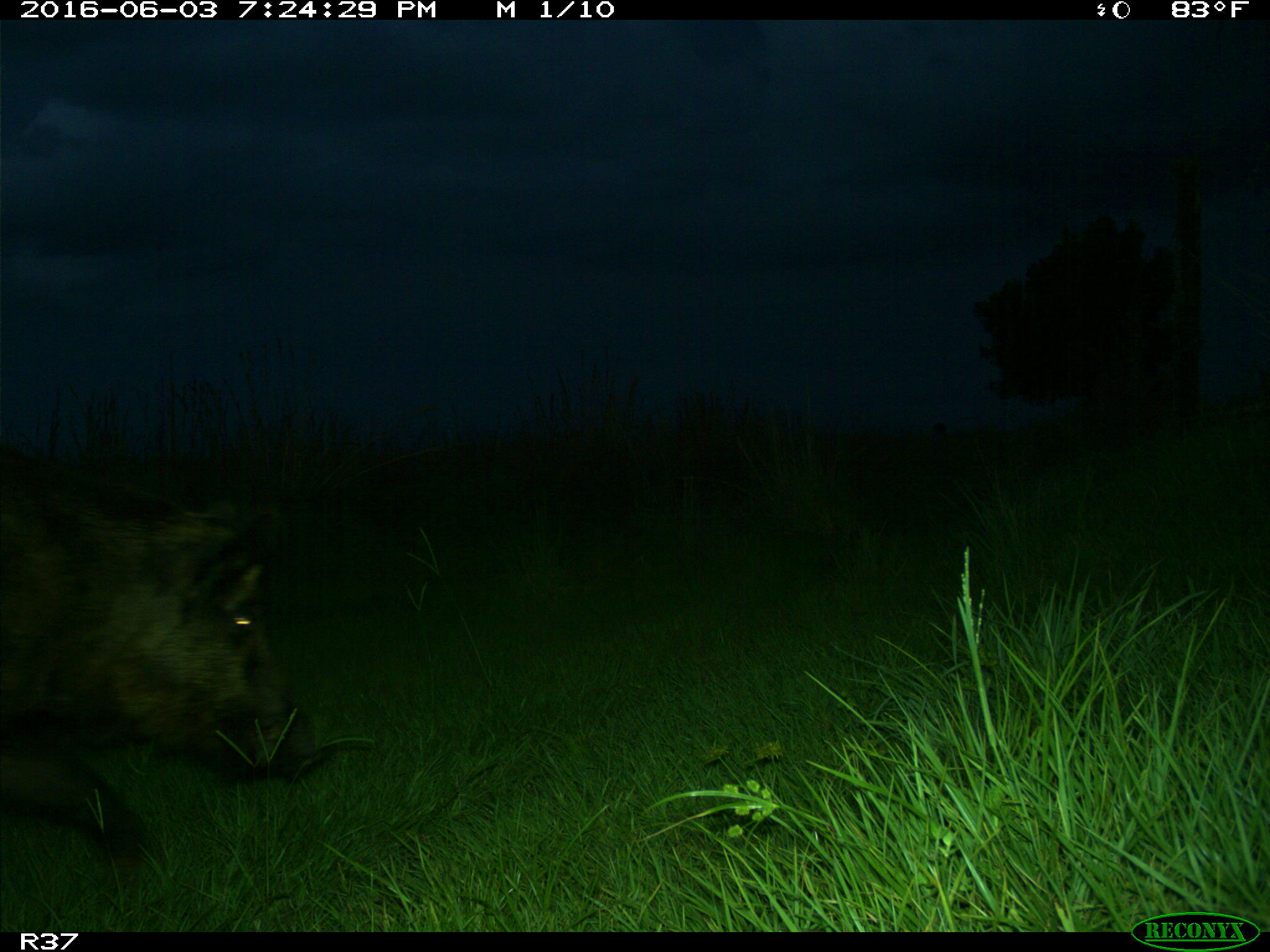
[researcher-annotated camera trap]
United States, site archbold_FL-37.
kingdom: Animalia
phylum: Chordata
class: Mammalia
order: Artiodactyla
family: Suidae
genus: Sus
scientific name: Sus scrofa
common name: wild boar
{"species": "Sus scrofa (wild boar)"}